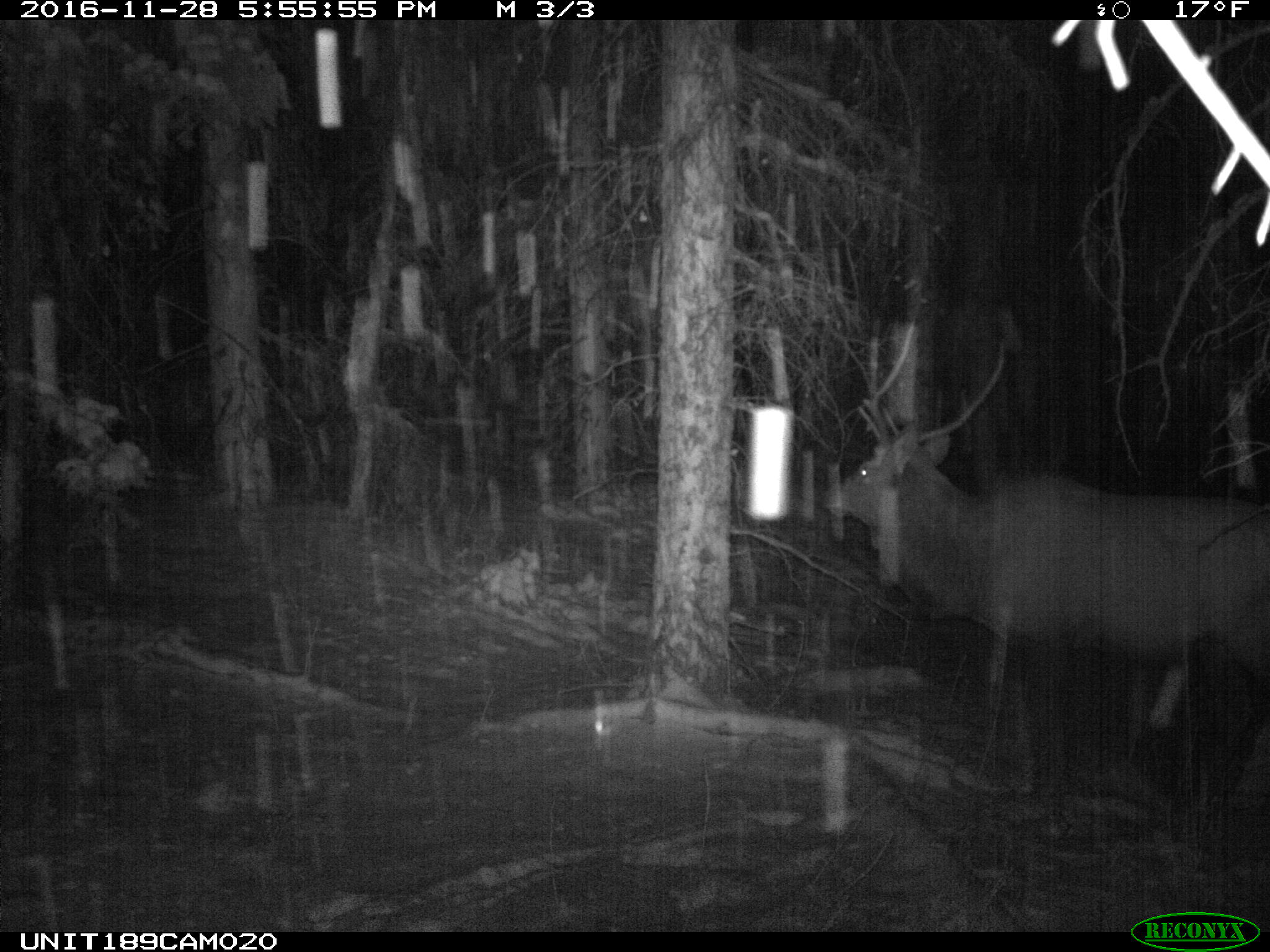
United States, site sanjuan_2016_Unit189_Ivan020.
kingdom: Animalia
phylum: Chordata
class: Mammalia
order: Artiodactyla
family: Cervidae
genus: Cervus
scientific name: Cervus elaphus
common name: red deer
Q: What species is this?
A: Cervus elaphus (red deer).